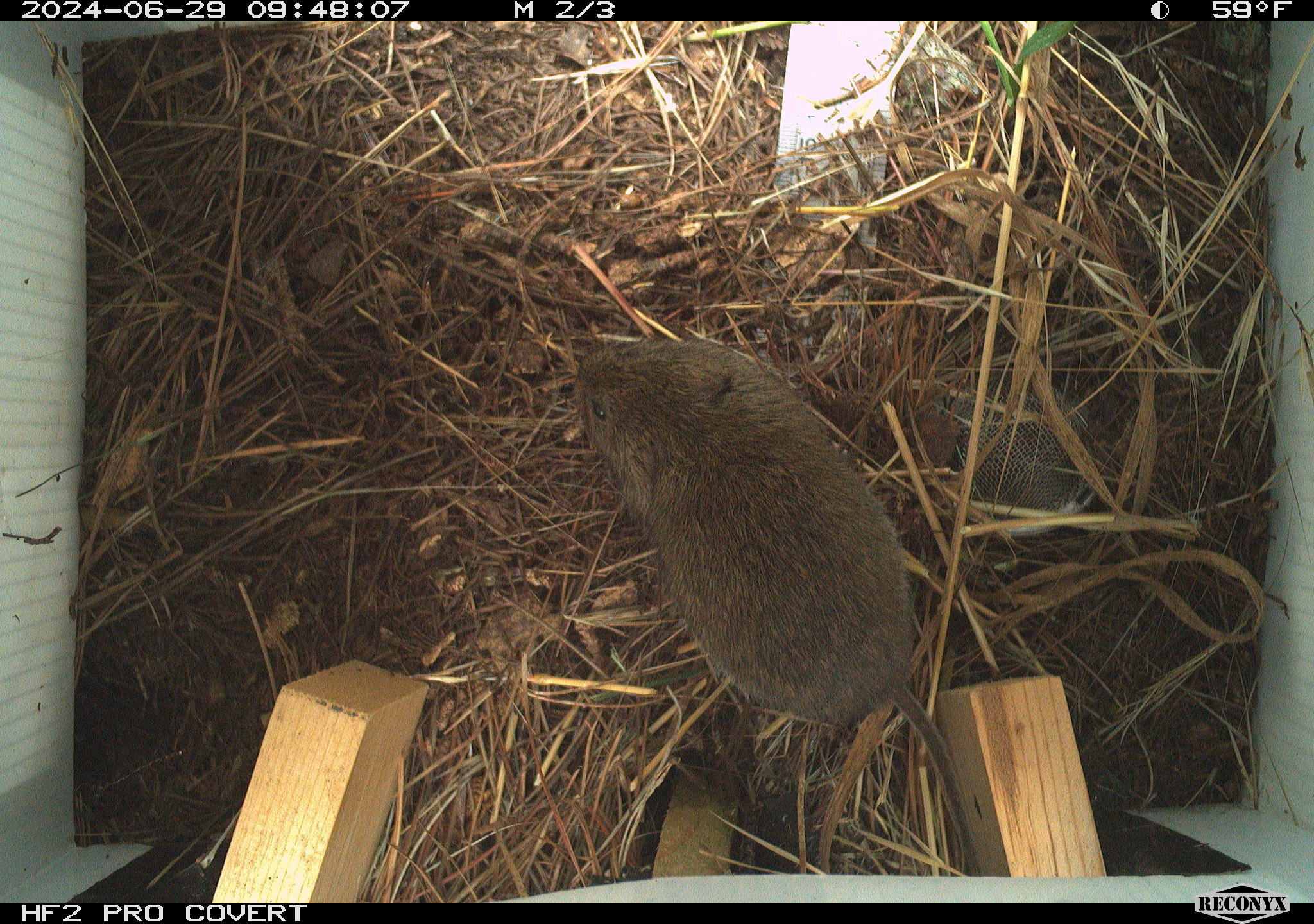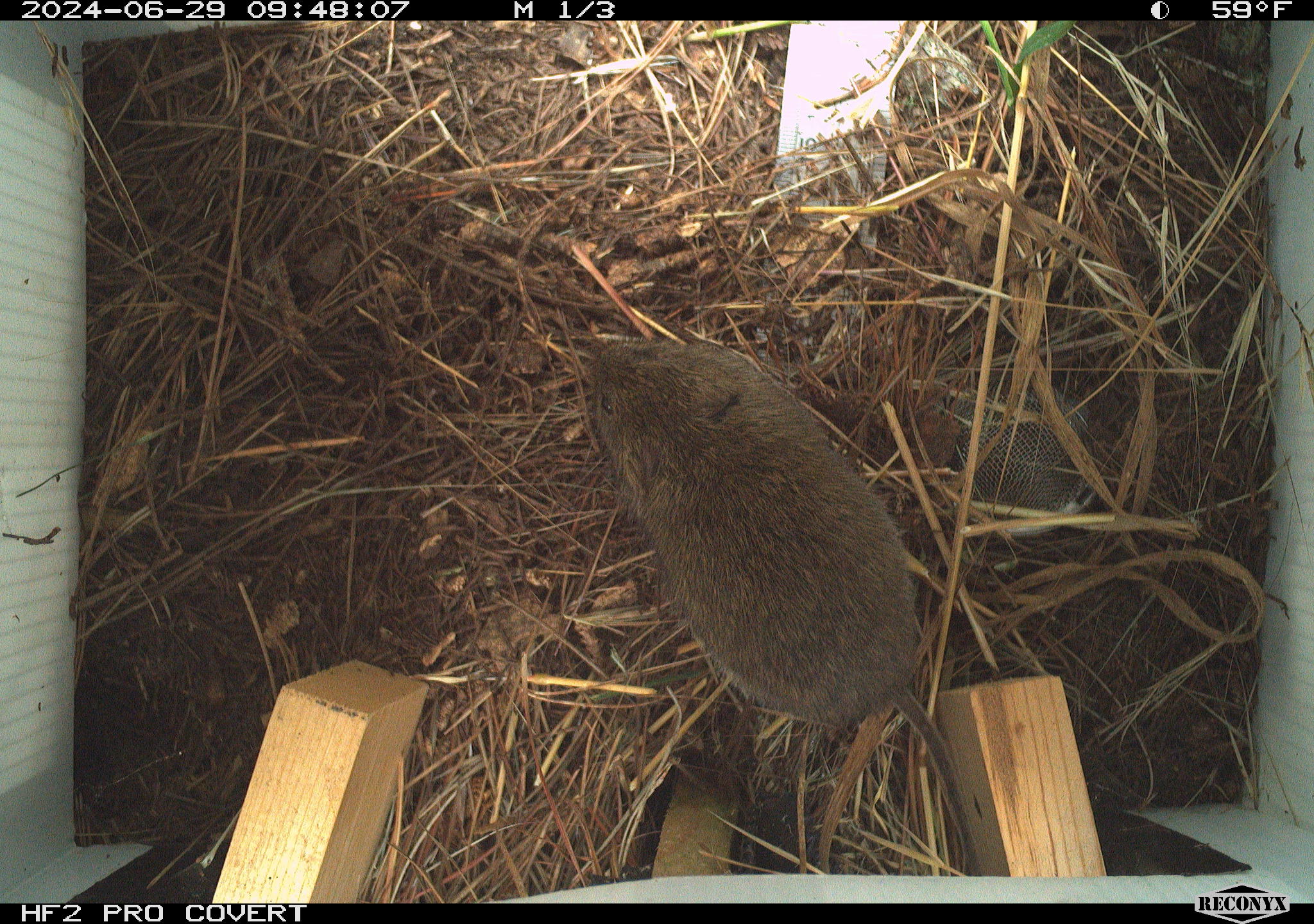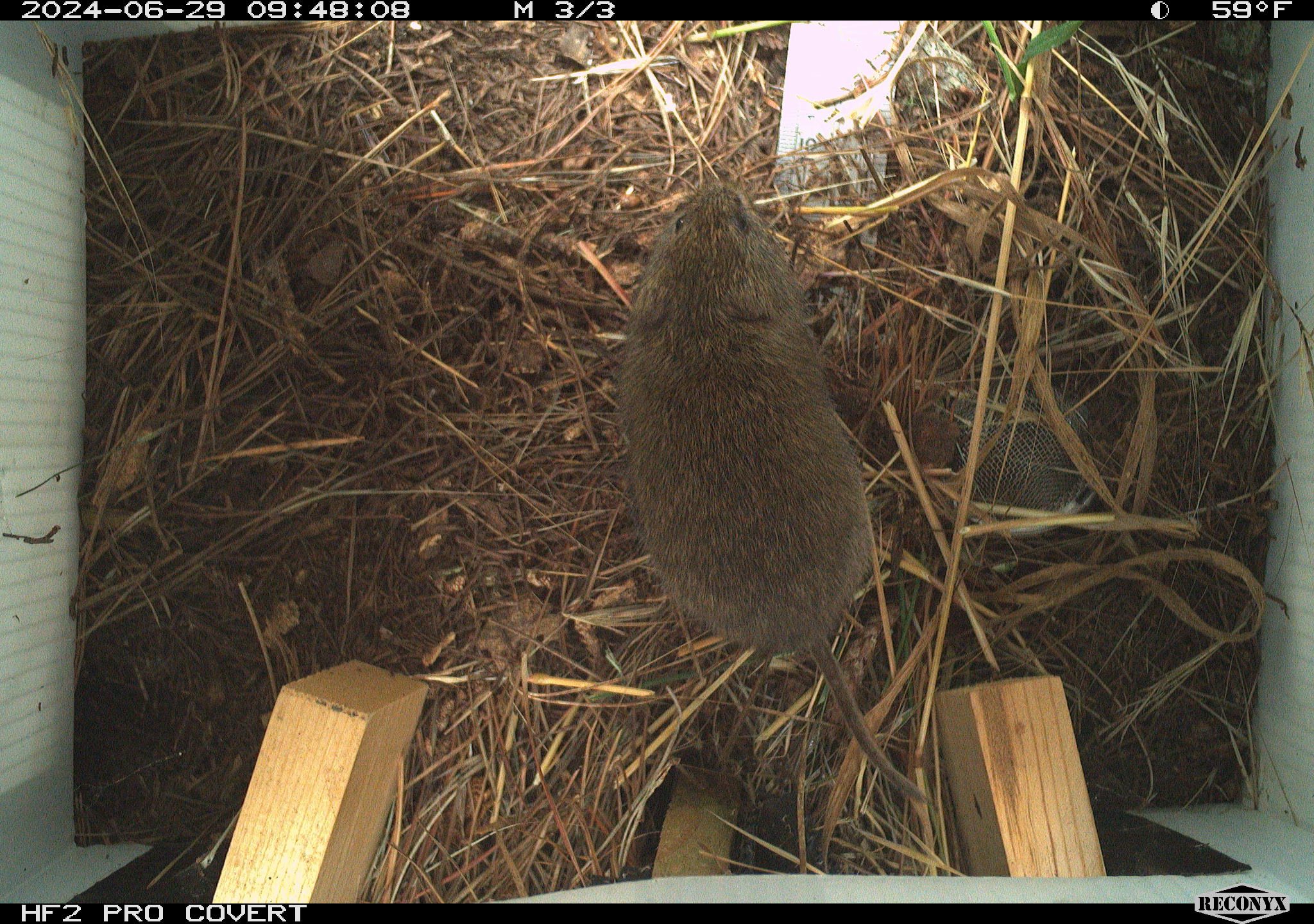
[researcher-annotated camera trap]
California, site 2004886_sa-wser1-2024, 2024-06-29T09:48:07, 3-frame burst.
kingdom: Animalia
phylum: Chordata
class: Mammalia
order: Rodentia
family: Cricetidae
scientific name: Arvicolinae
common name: voles, lemmings, and muskrats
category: arvicolinae subfamily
Arvicolinae subfamily (voles, lemmings, and muskrats) (Arvicolinae).